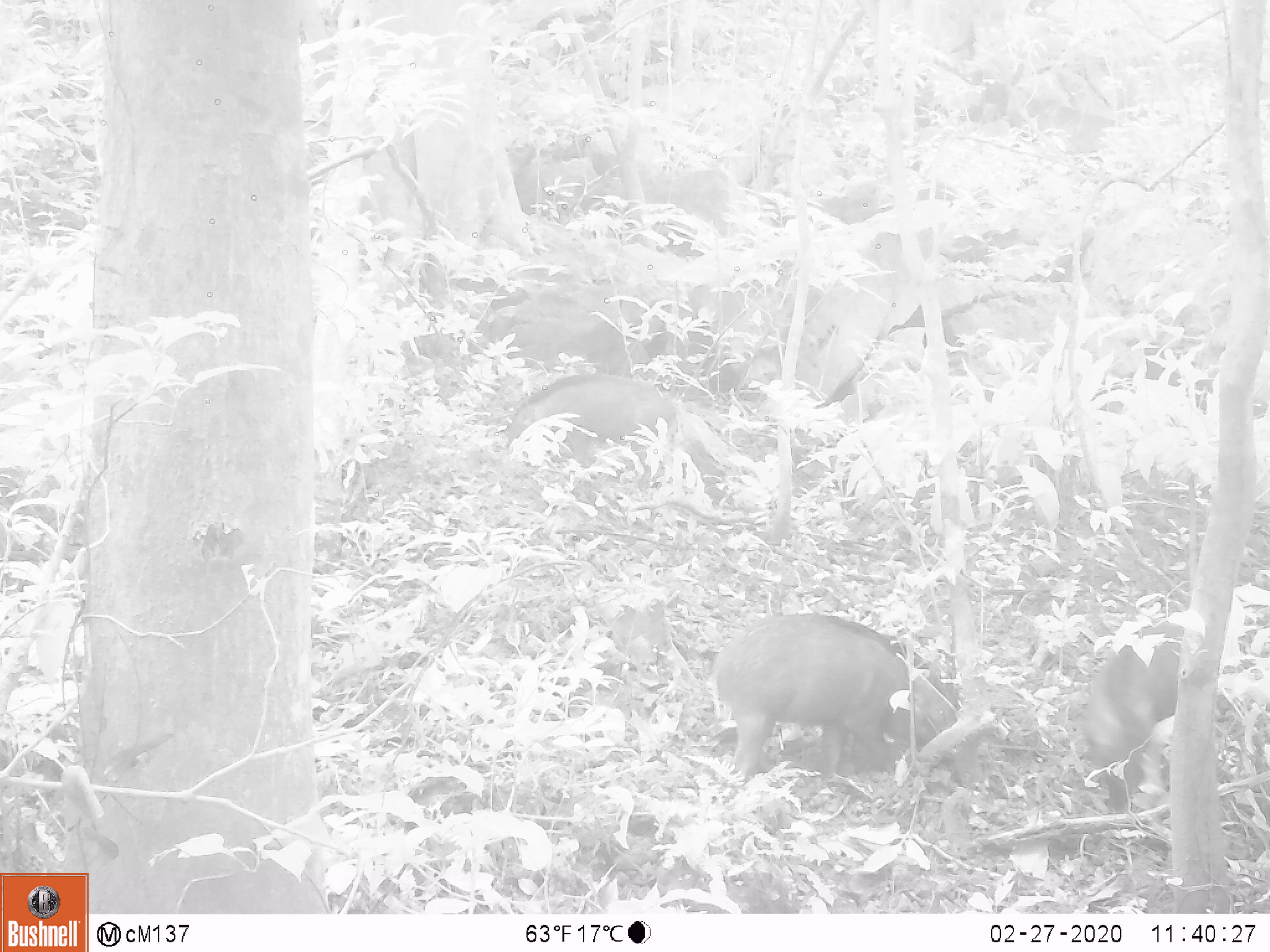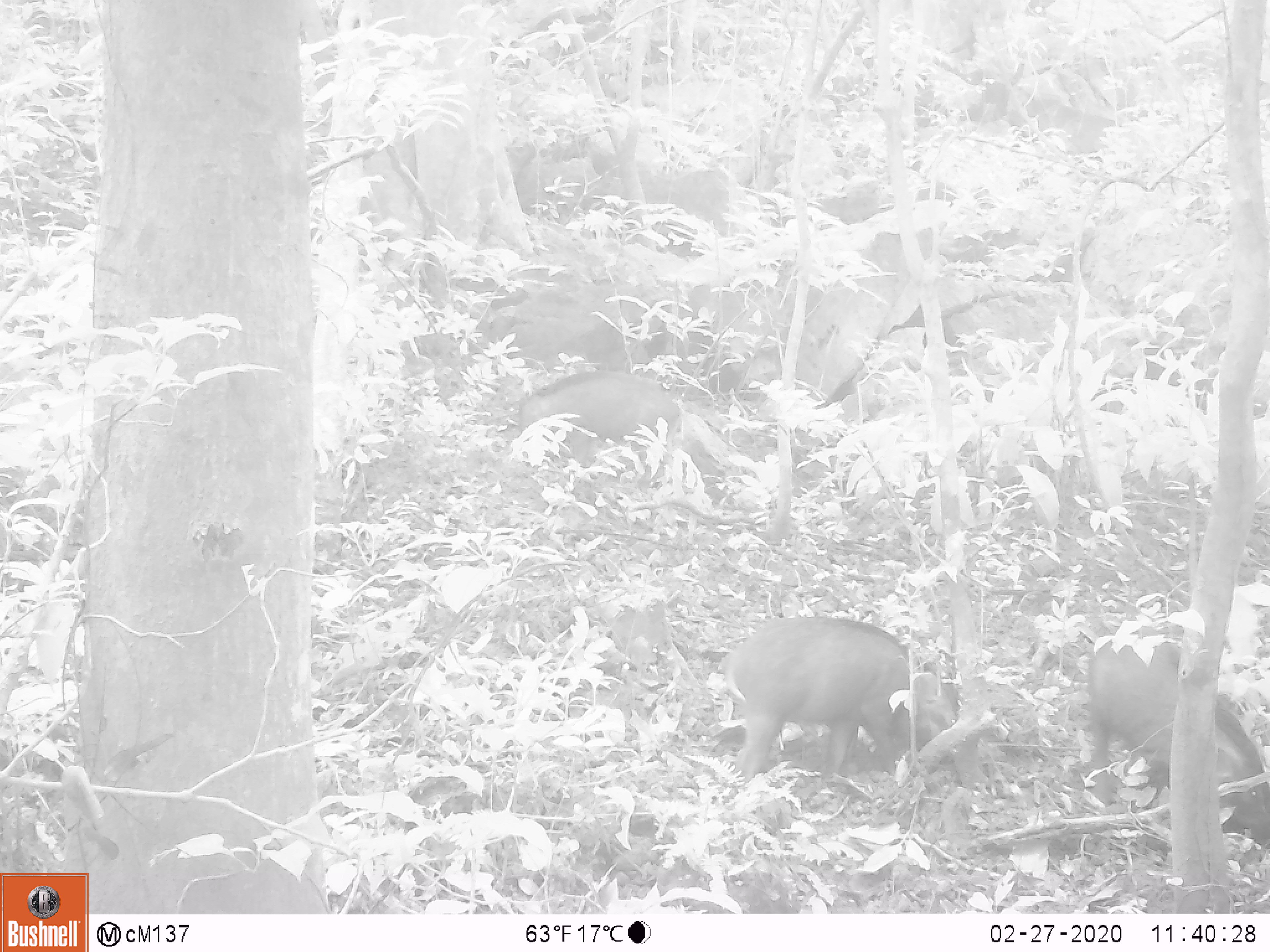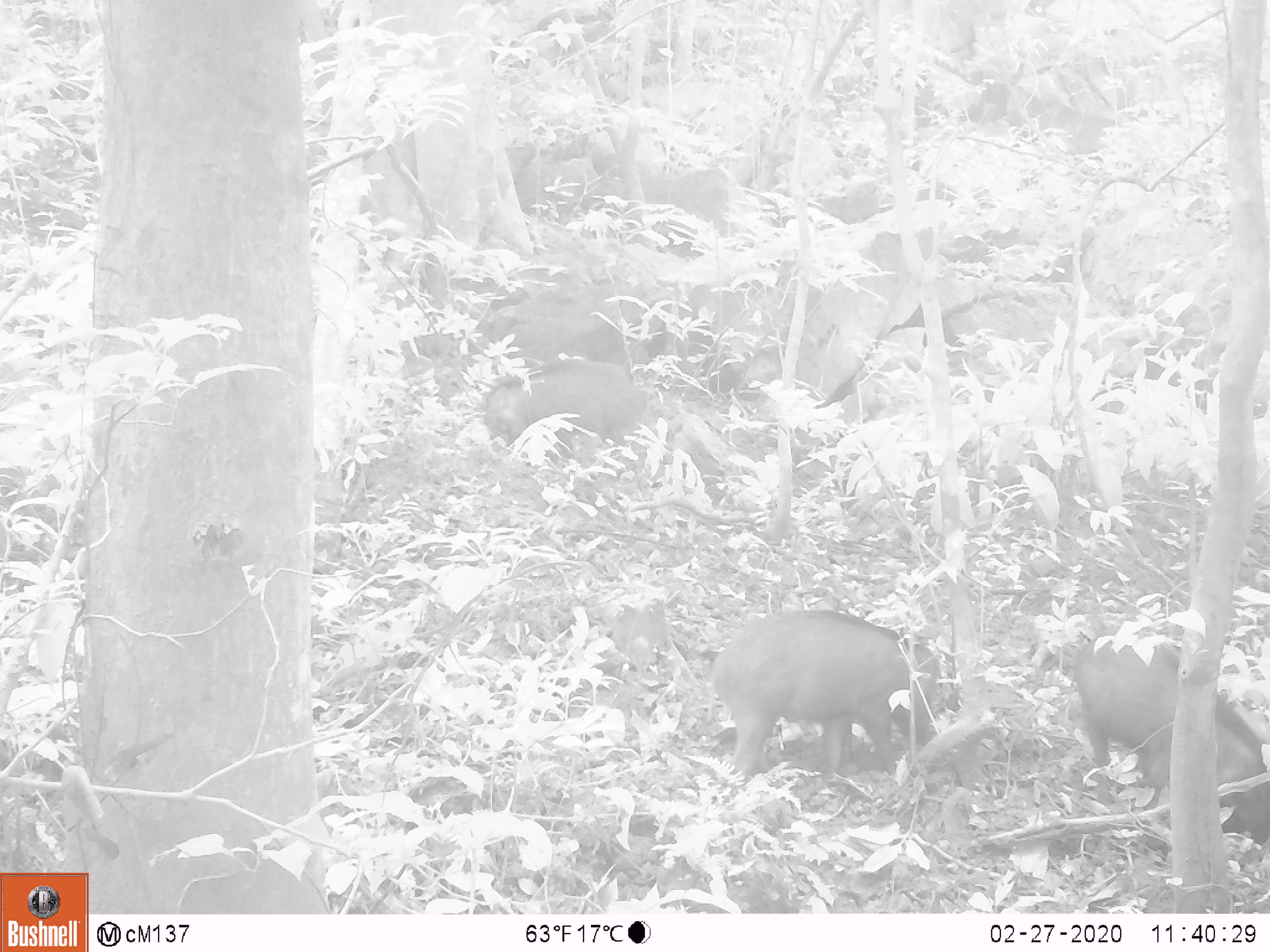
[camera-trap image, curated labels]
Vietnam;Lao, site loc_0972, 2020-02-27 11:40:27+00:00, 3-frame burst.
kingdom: Animalia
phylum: Chordata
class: Mammalia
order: Artiodactyla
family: Suidae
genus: Sus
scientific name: Sus scrofa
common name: eurasian wild pig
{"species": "eurasian wild pig (Sus scrofa)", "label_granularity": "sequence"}